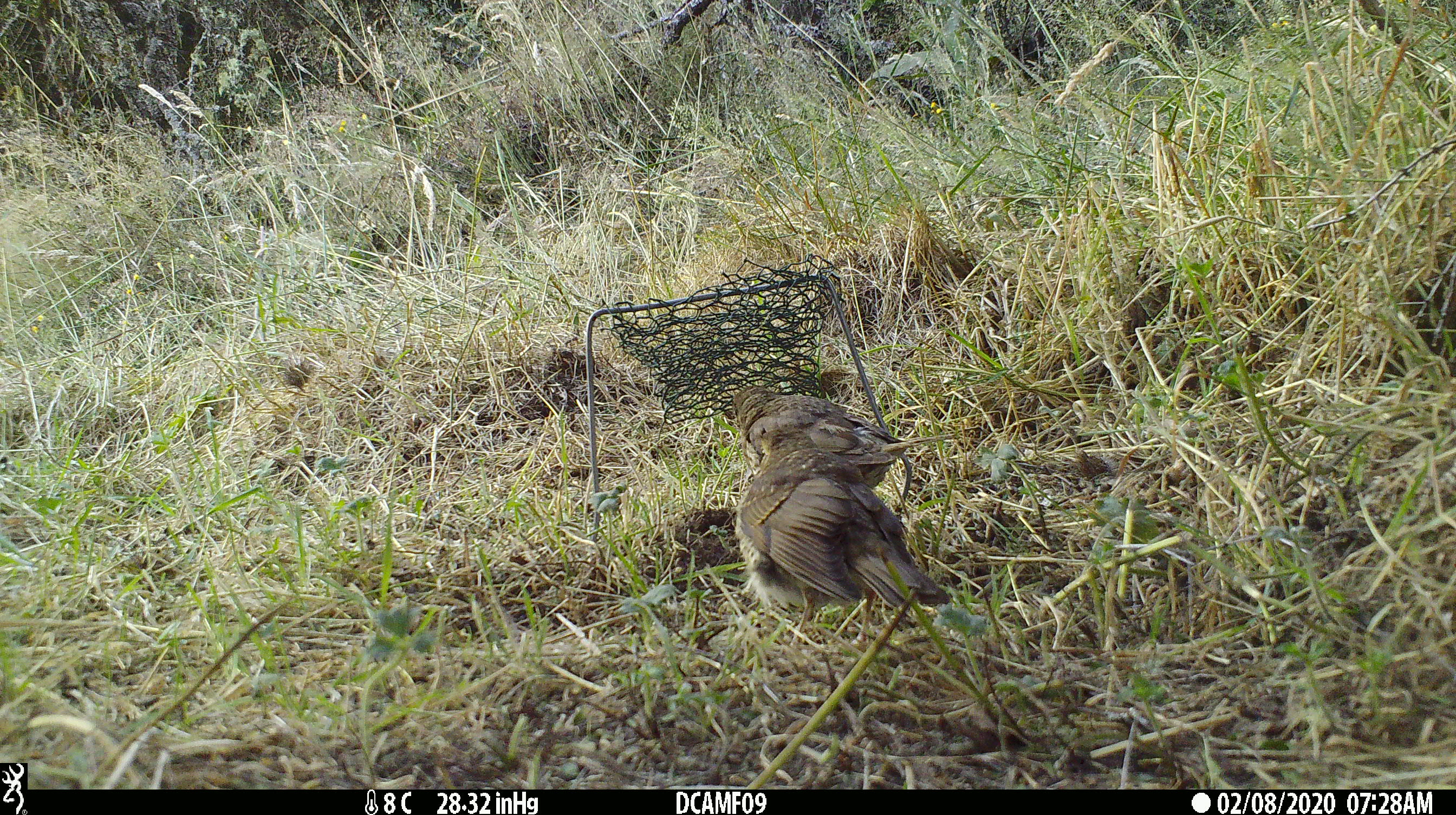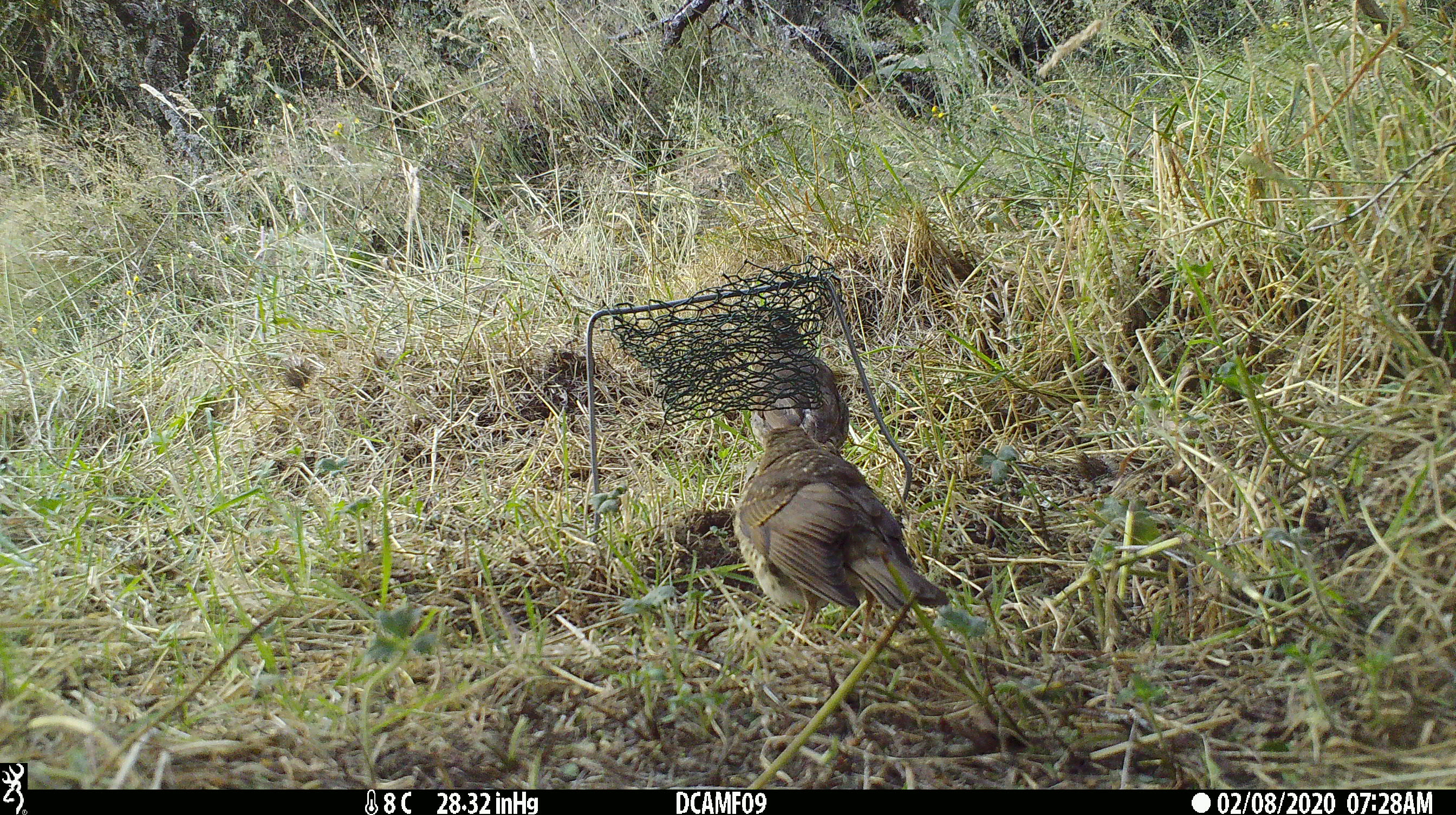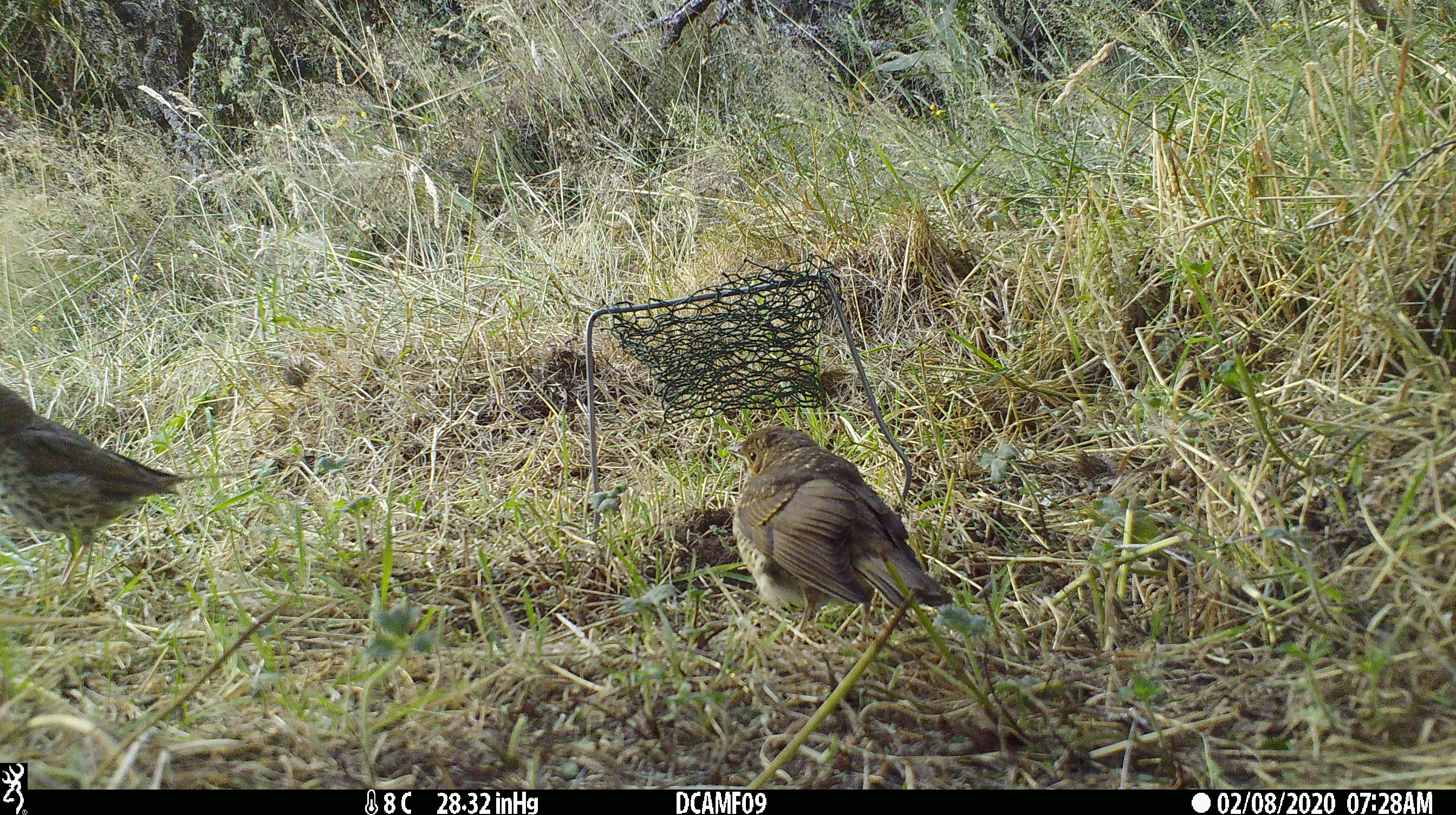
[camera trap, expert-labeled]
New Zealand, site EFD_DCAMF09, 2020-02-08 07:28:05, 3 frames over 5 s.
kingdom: Animalia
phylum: Chordata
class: Aves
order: Passeriformes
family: Turdidae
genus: Turdus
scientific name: Turdus philomelos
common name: song thrush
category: thrush